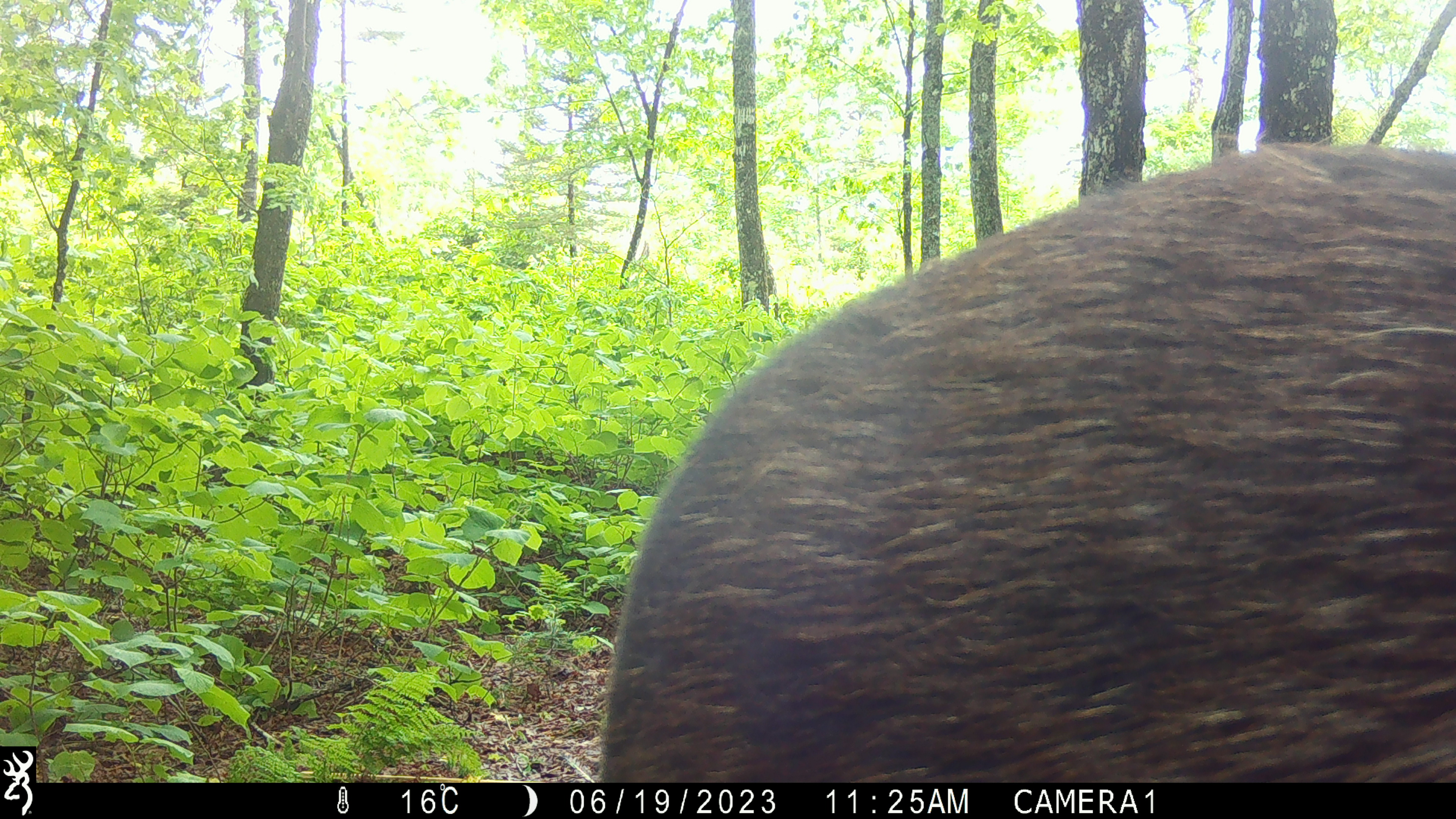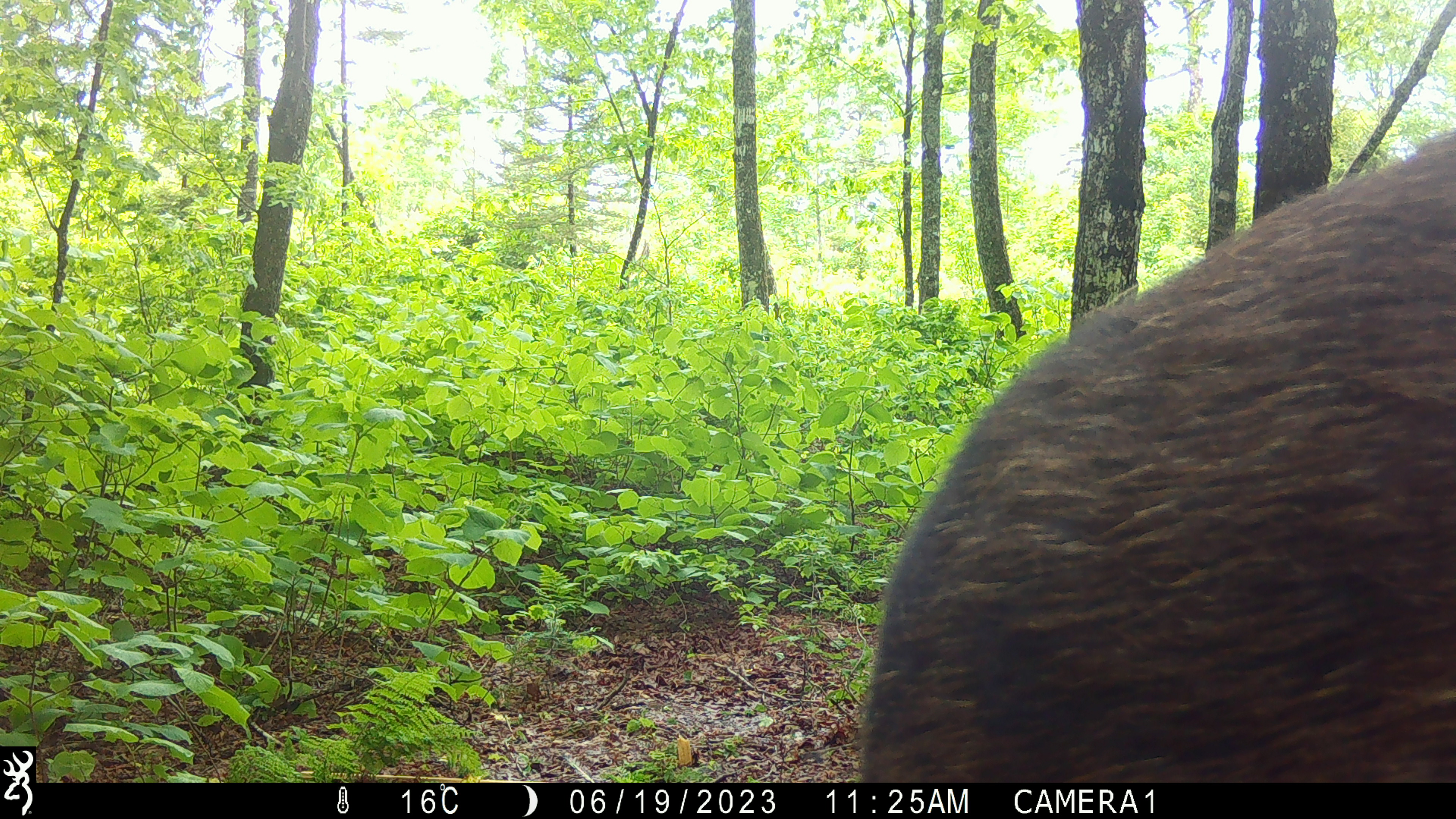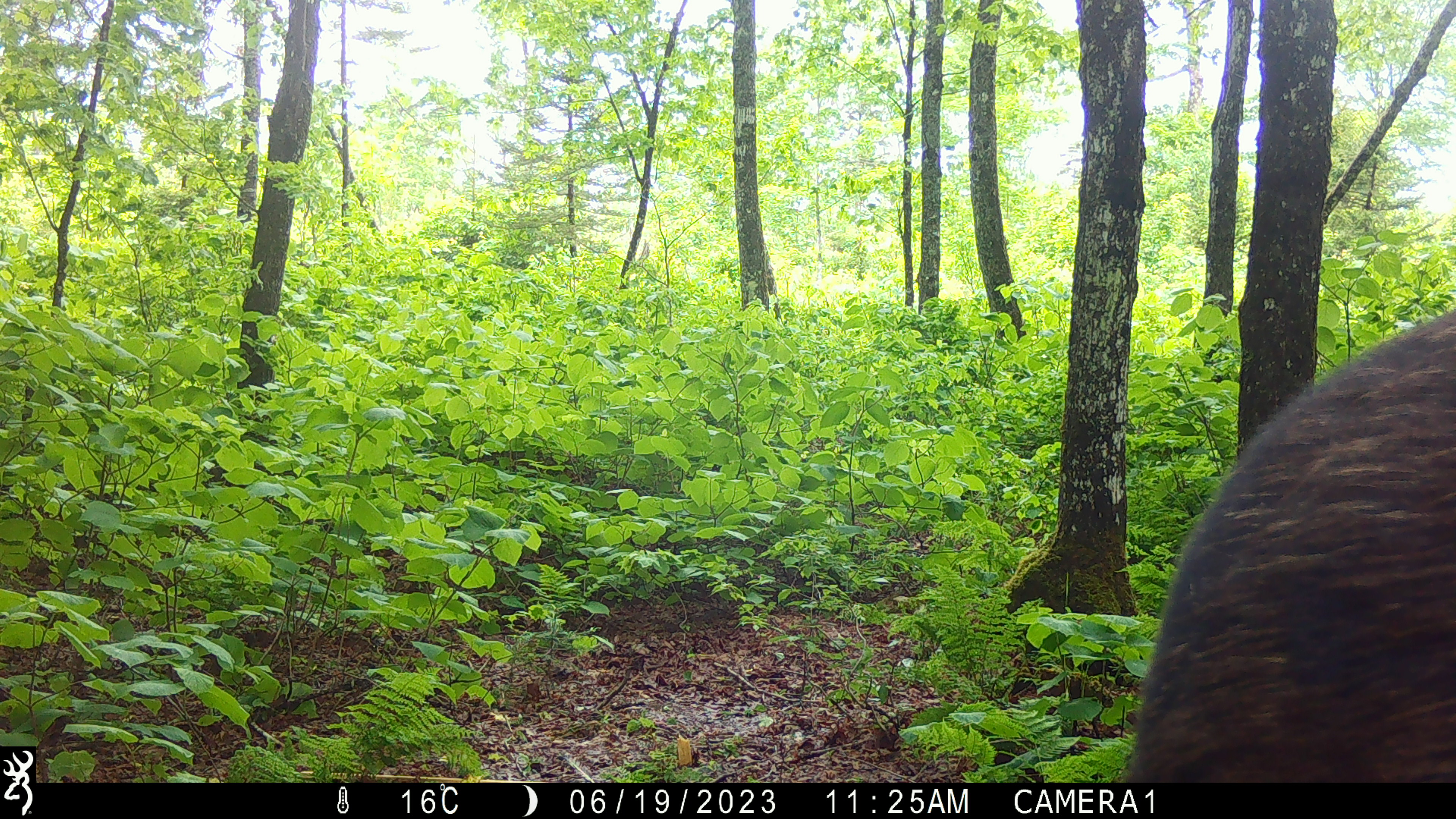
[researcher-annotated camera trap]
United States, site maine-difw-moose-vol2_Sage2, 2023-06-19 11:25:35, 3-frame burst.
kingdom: Animalia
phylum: Chordata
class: Mammalia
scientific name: Mammalia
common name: mammal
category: mammal sp.